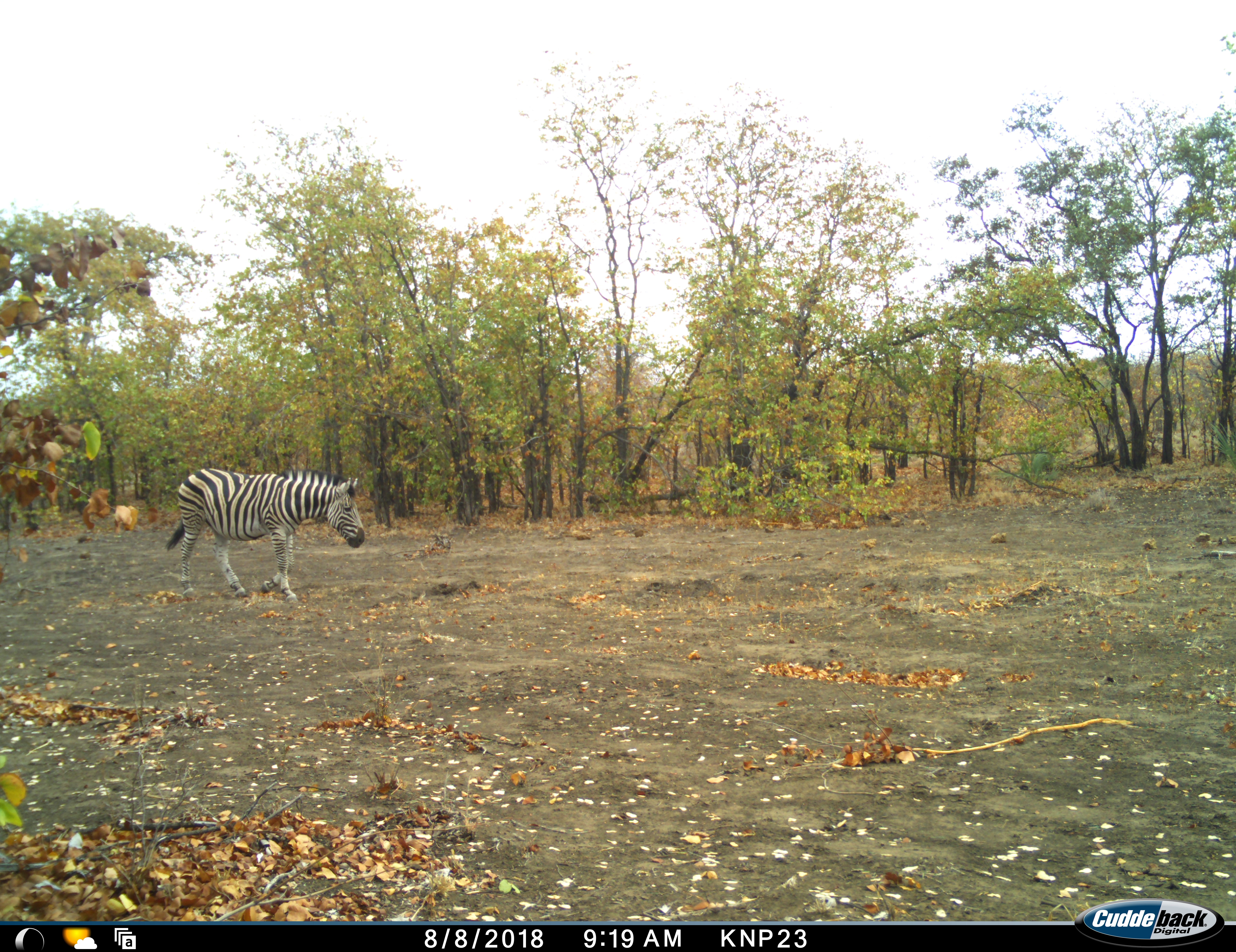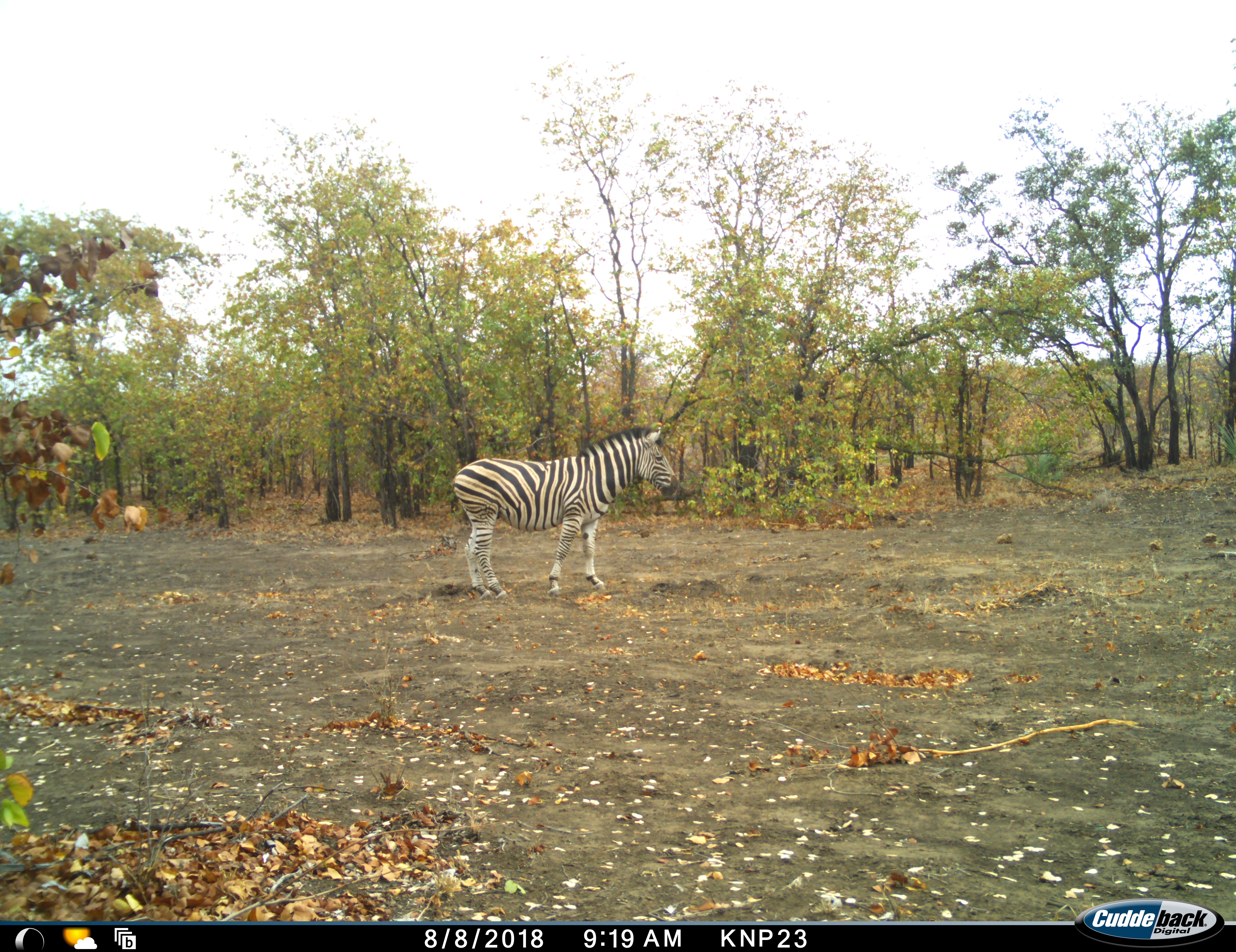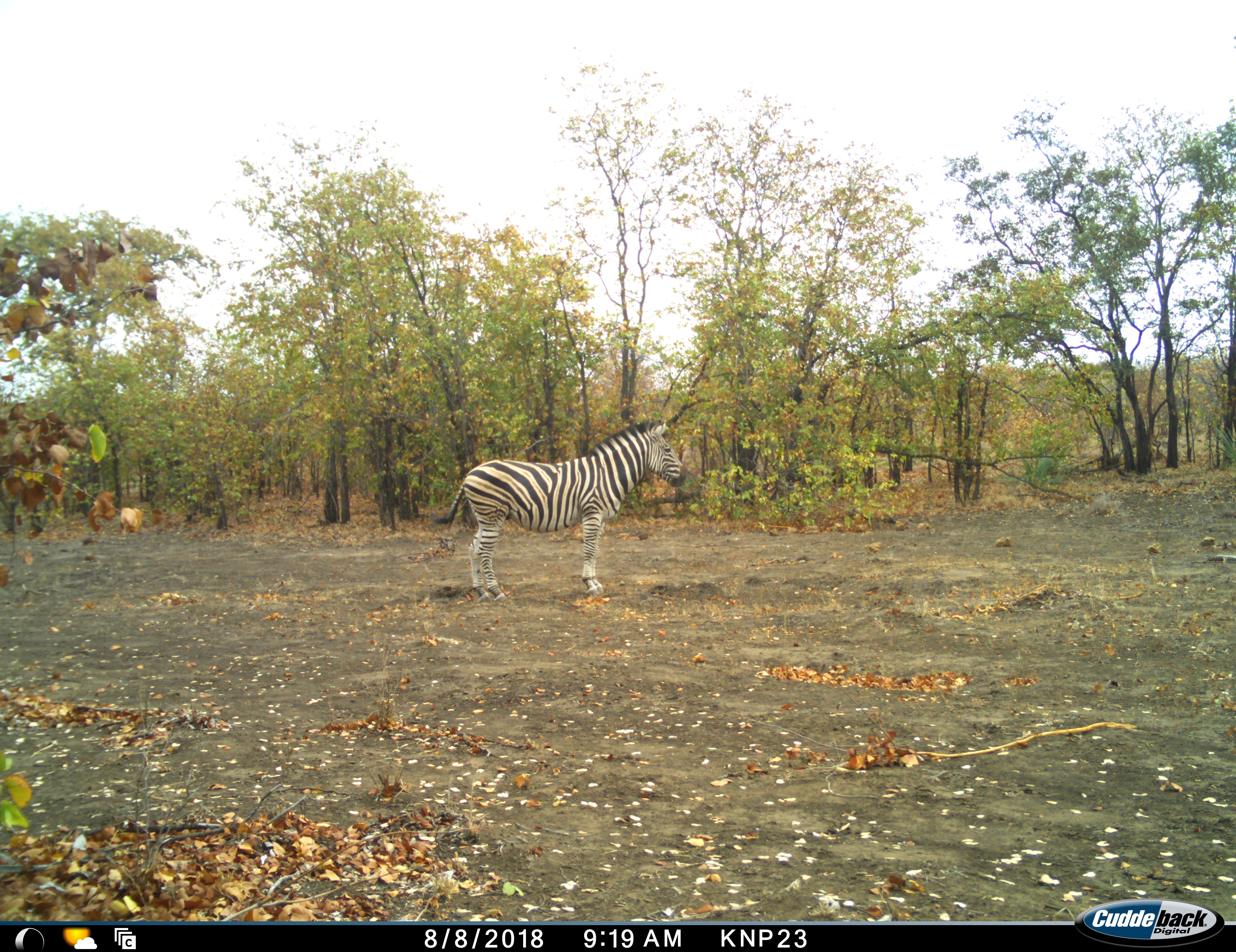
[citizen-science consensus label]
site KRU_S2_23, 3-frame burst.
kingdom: Animalia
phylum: Chordata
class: Mammalia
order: Perissodactyla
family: Equidae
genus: Equus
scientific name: Equus quagga burchellii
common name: burchell's zebra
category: zebraburchells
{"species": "zebraburchells (burchell's zebra) (Equus quagga burchellii)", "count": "1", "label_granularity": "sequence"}